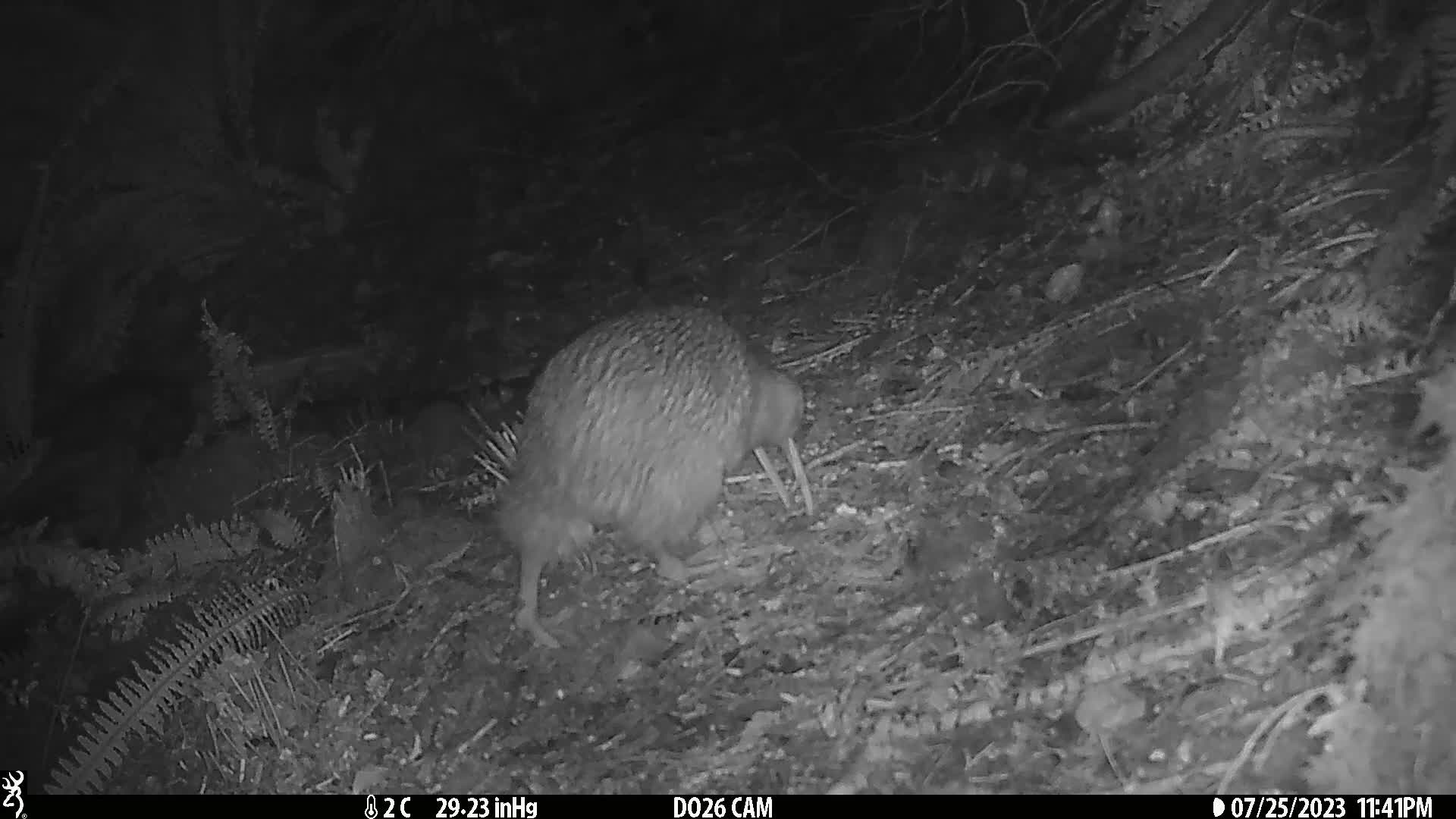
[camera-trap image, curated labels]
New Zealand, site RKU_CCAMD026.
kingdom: Animalia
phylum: Chordata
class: Aves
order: Apterygiformes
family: Apterygidae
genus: Apteryx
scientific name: Apteryx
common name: kiwi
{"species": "kiwi (Apteryx)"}